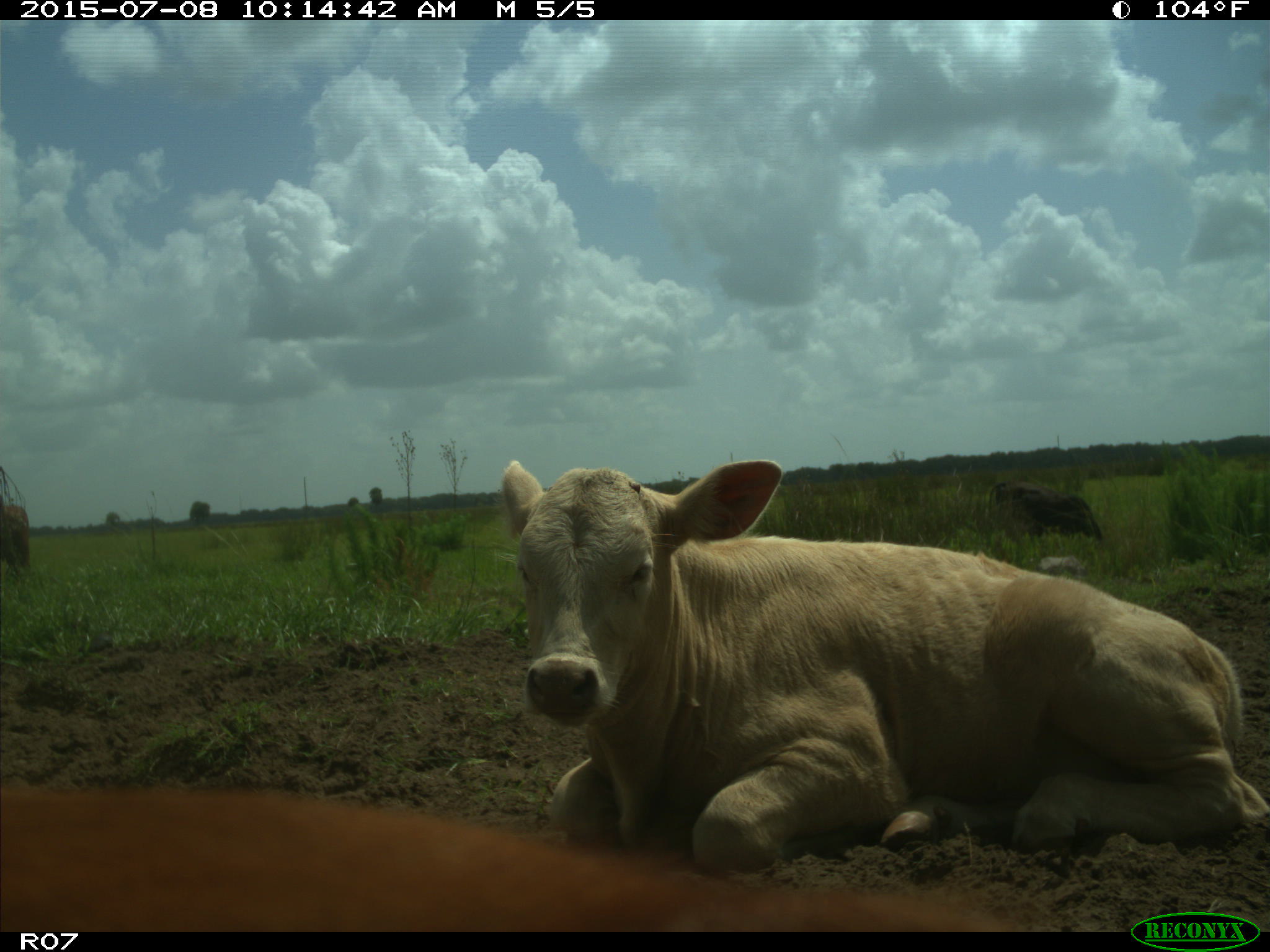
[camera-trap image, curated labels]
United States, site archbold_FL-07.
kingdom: Animalia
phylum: Chordata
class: Mammalia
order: Artiodactyla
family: Bovidae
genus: Bos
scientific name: Bos taurus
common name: domestic cow